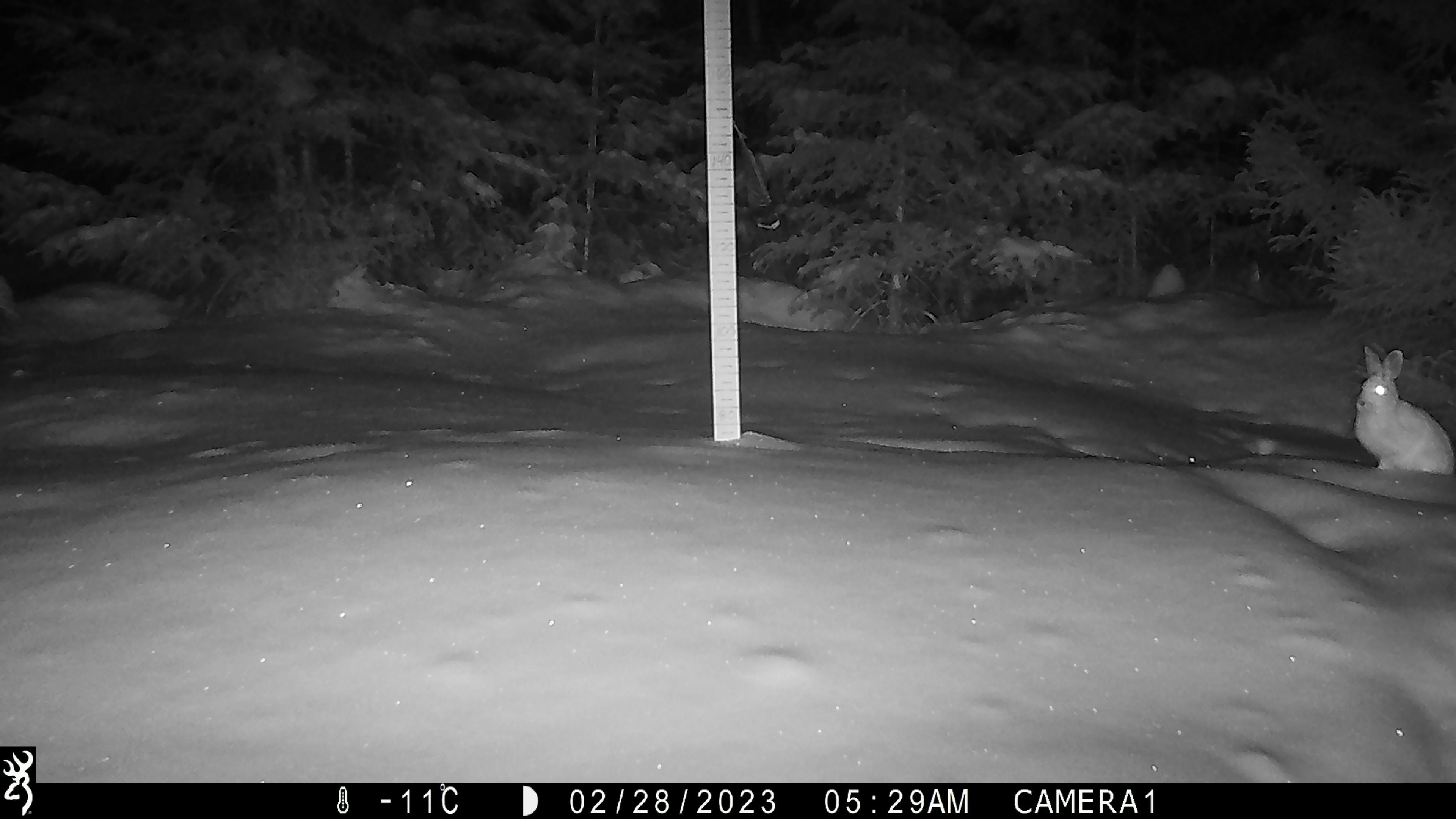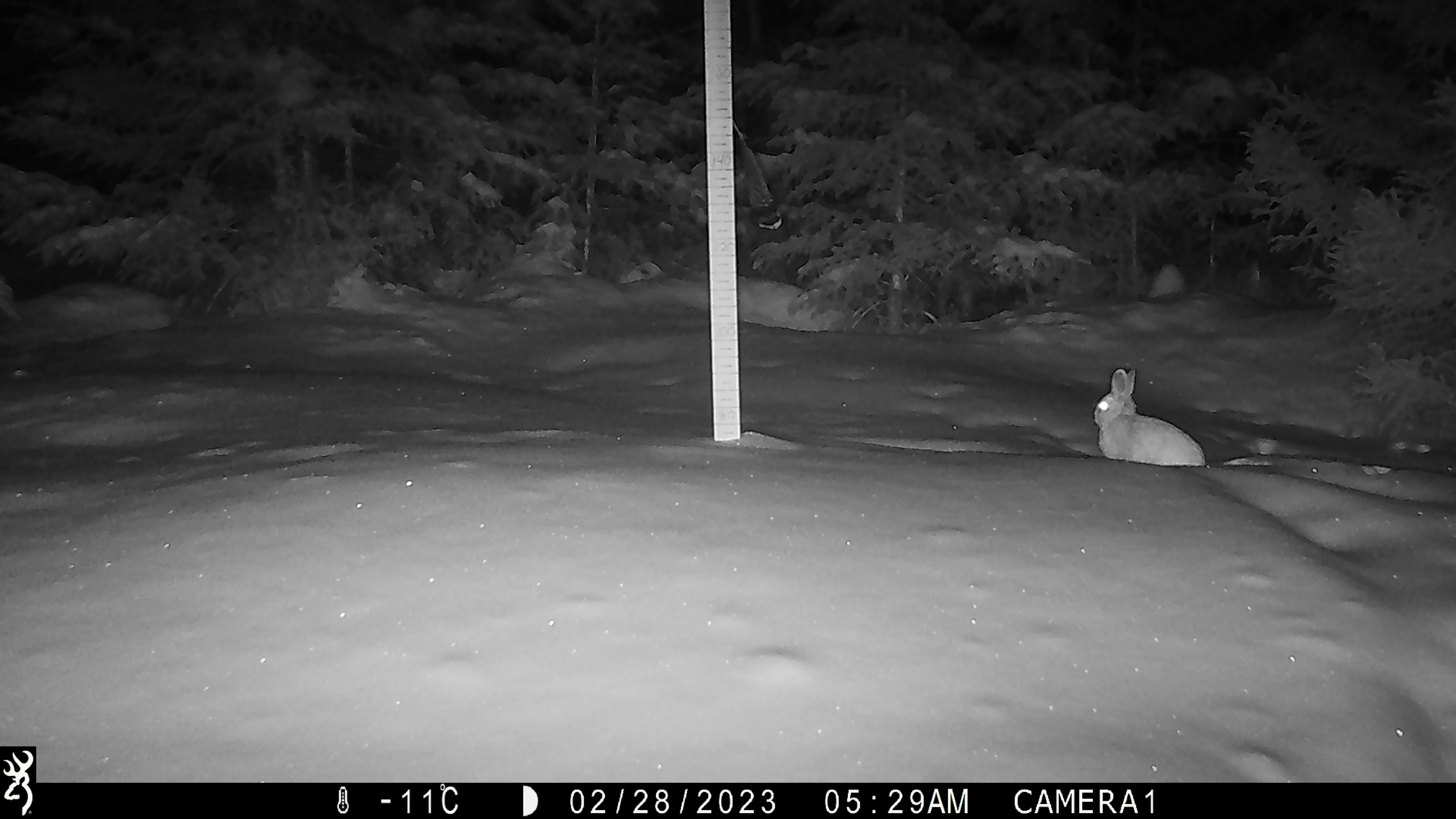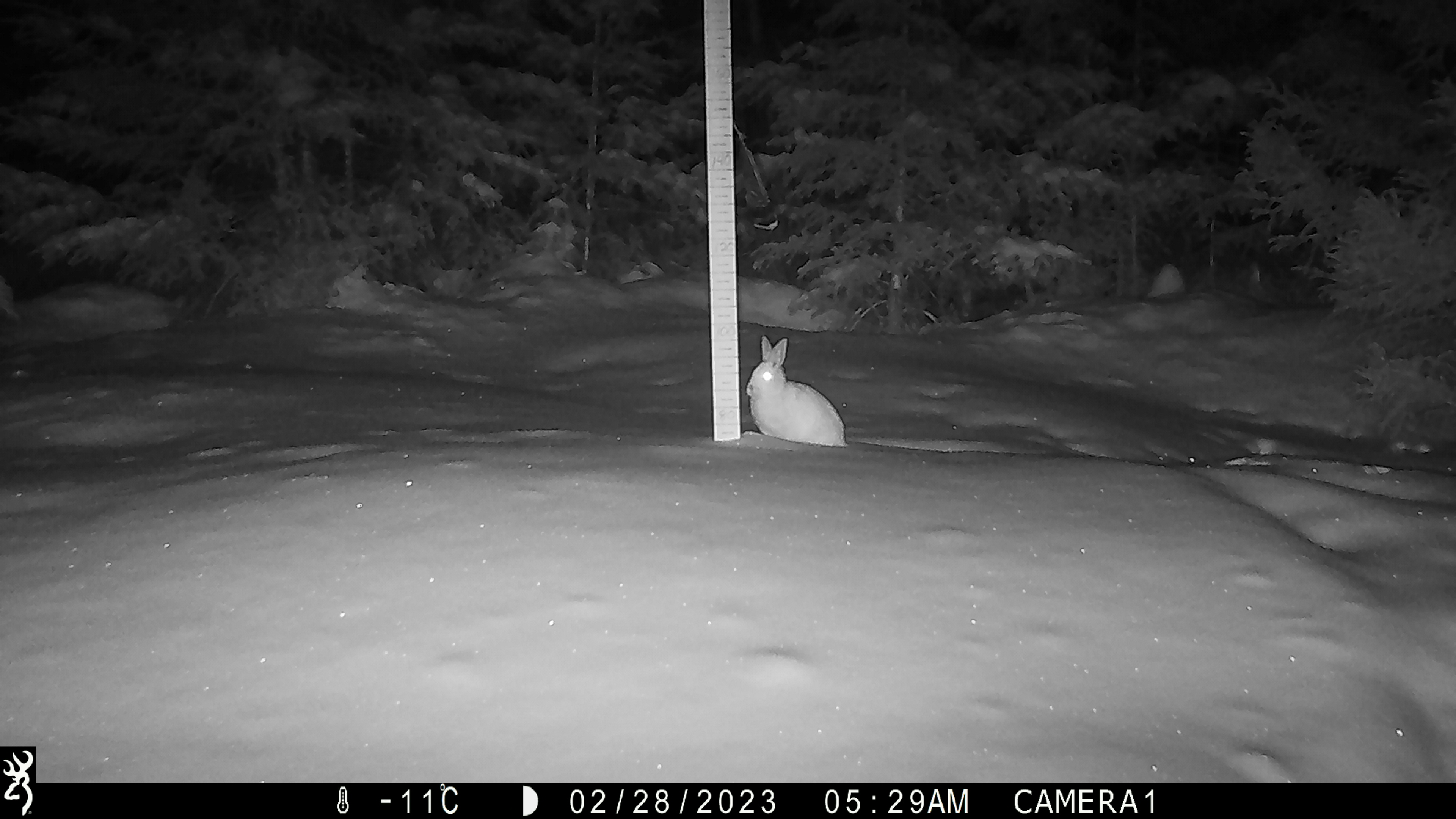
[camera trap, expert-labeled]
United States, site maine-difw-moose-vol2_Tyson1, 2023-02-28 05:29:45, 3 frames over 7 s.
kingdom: Animalia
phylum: Chordata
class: Mammalia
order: Lagomorpha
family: Leporidae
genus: Lepus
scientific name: Lepus americanus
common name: snowshoe hare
Snowshoe hare (Lepus americanus).